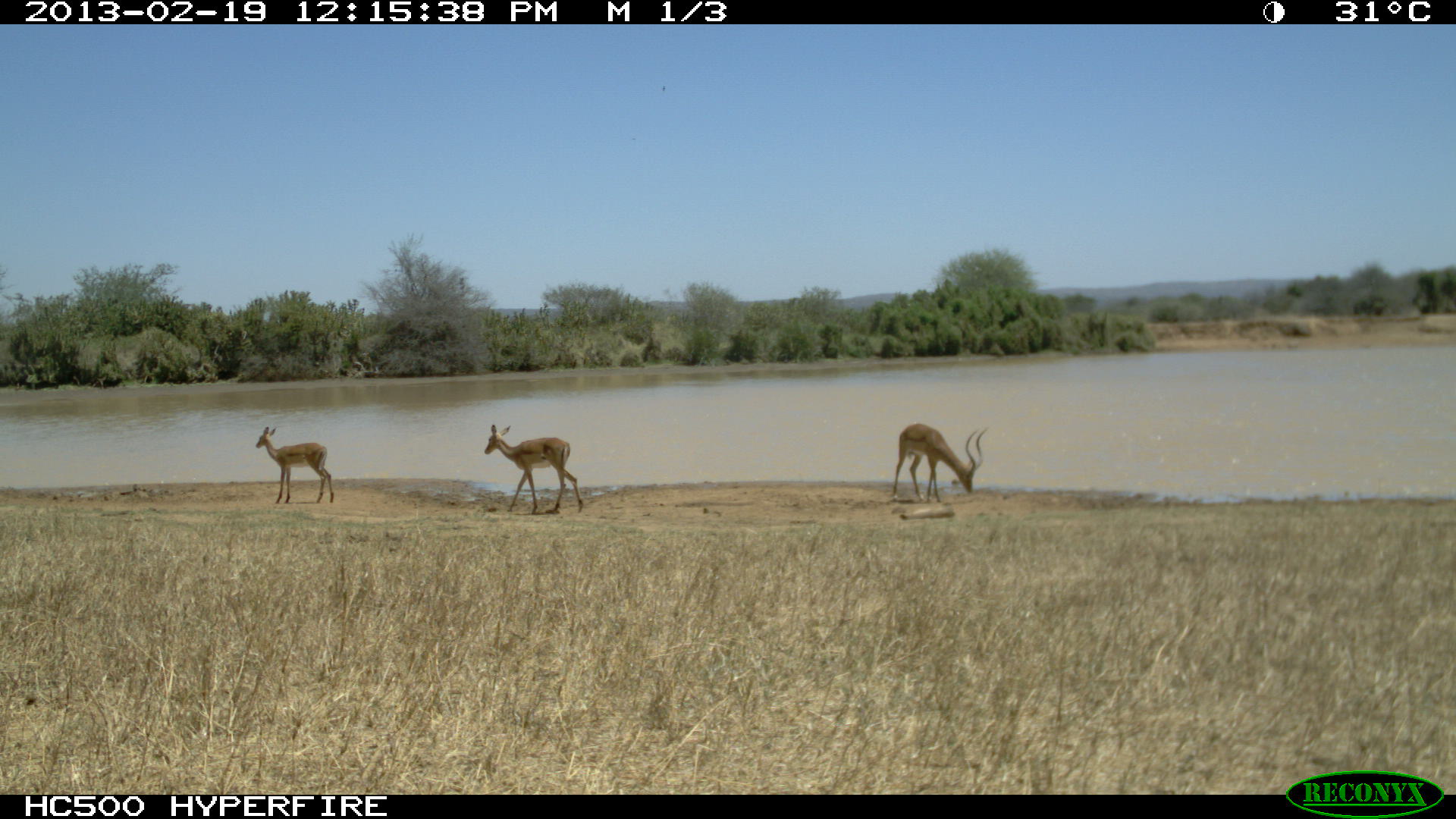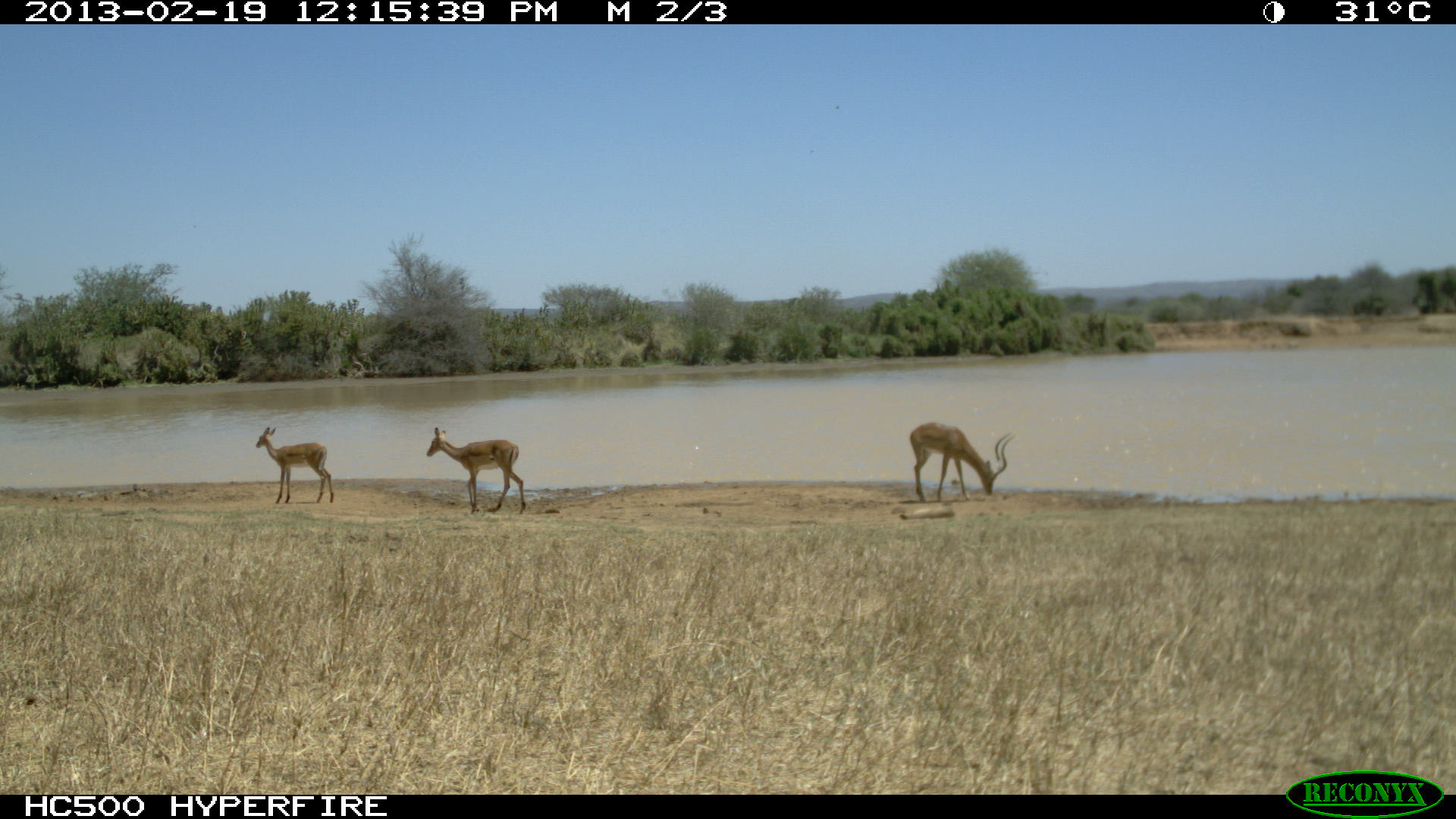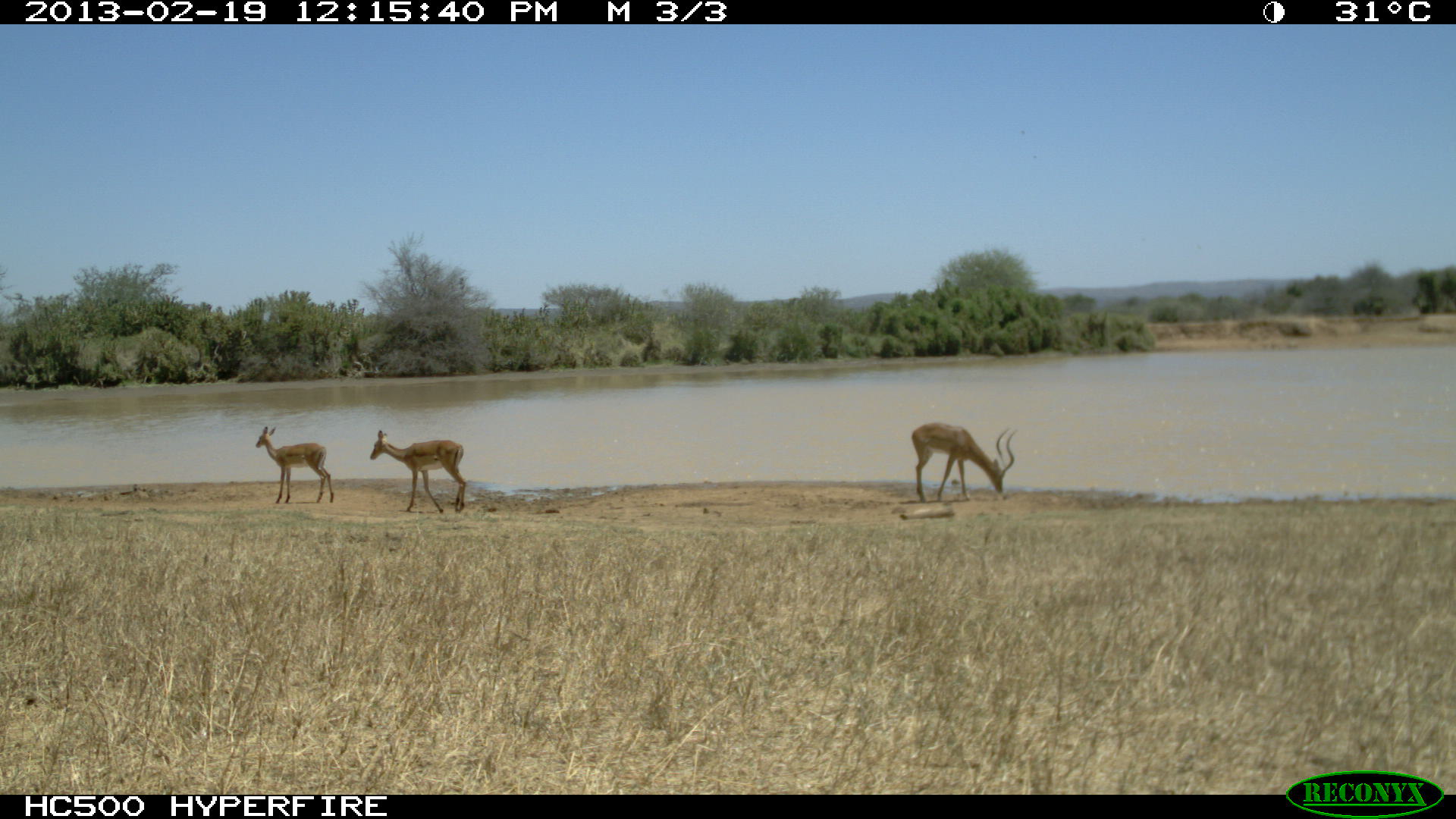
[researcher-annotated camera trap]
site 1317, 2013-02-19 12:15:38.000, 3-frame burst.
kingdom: Animalia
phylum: Chordata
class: Mammalia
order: Artiodactyla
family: Bovidae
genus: Aepyceros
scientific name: Aepyceros melampus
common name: impala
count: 3